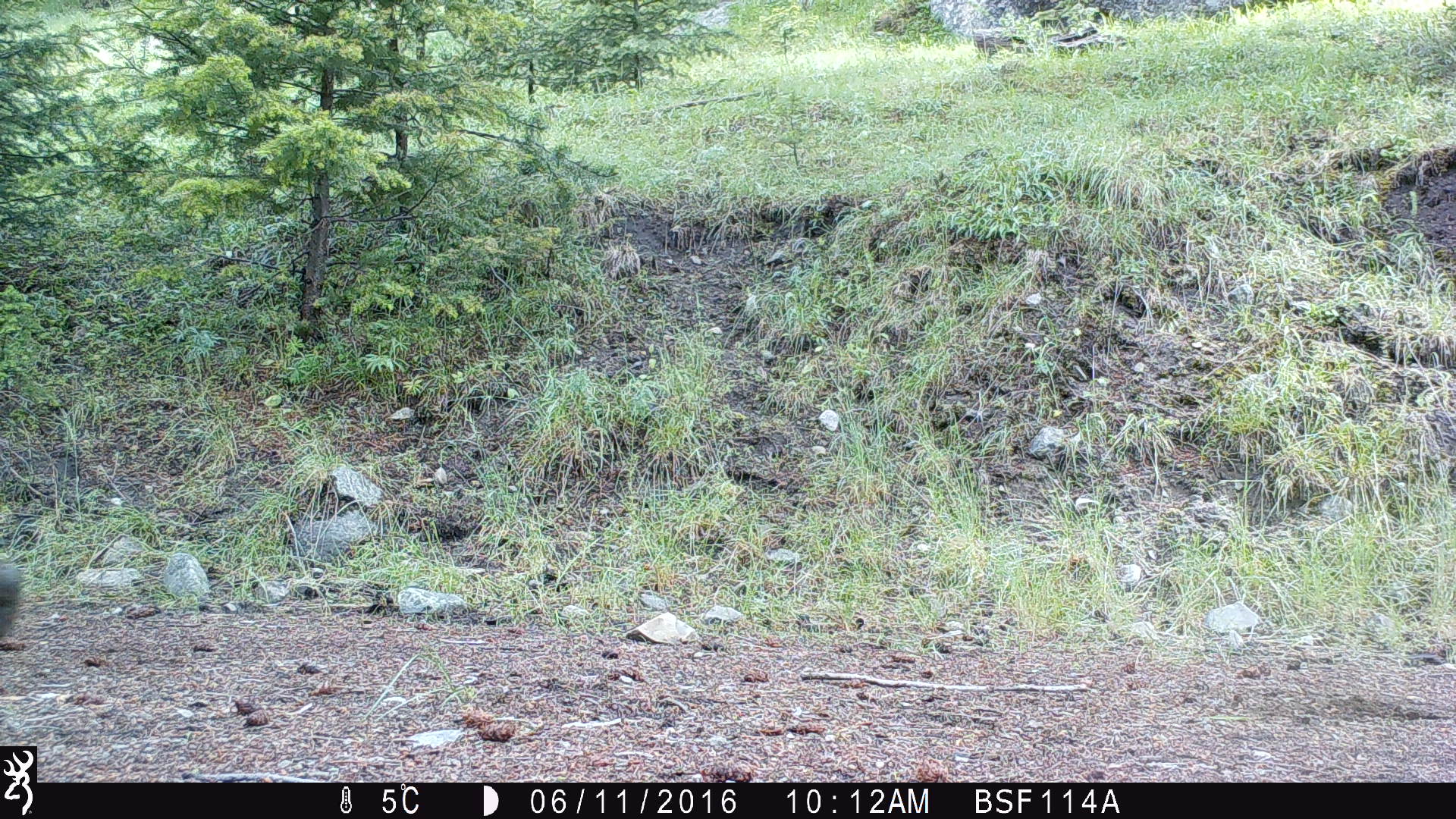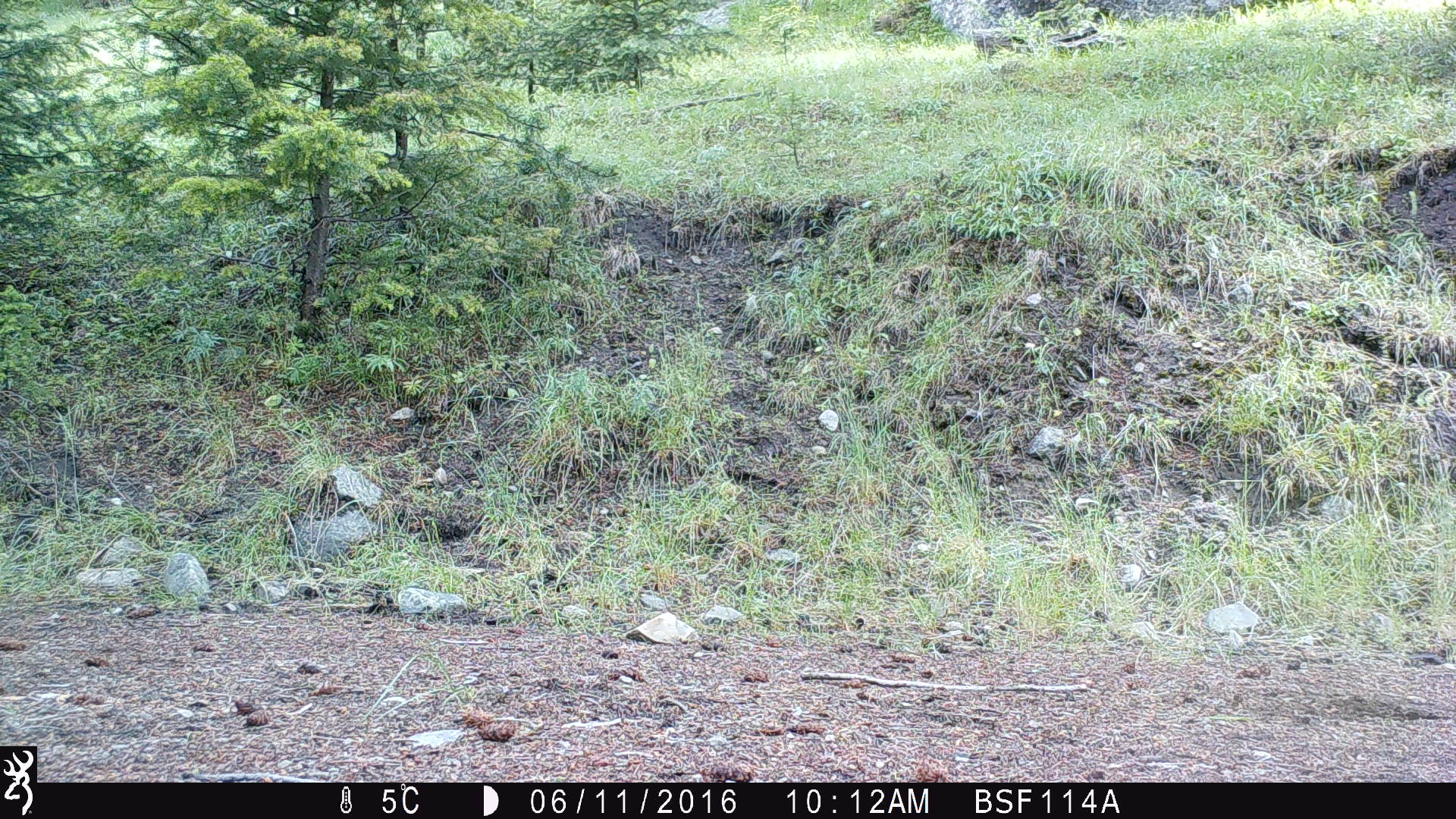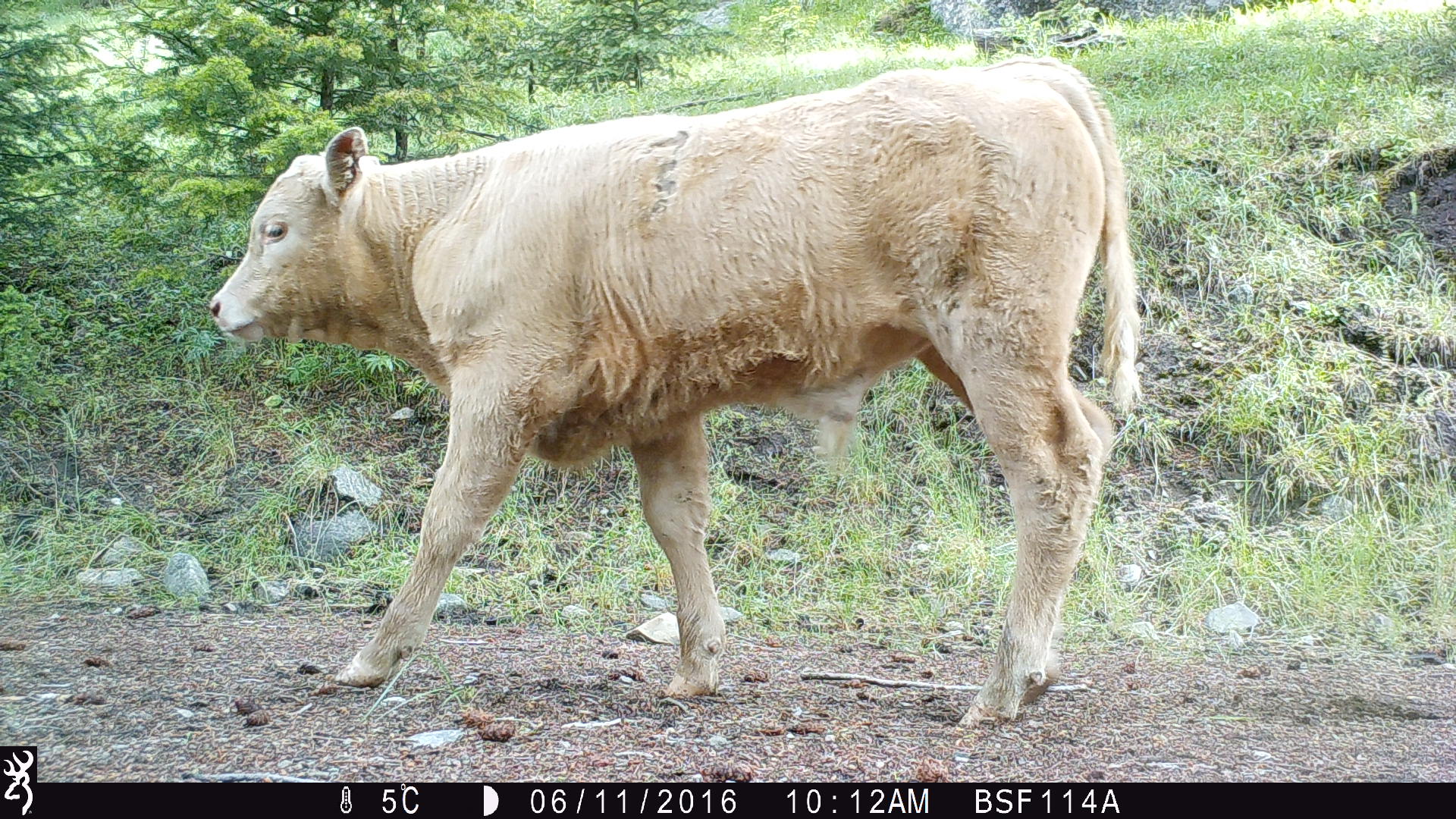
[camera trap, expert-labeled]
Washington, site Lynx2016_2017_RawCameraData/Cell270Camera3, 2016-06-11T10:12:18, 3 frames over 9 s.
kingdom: Animalia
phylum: Chordata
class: Mammalia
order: Artiodactyla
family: Bovidae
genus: Bos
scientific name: Bos taurus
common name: domestic cattle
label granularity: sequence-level